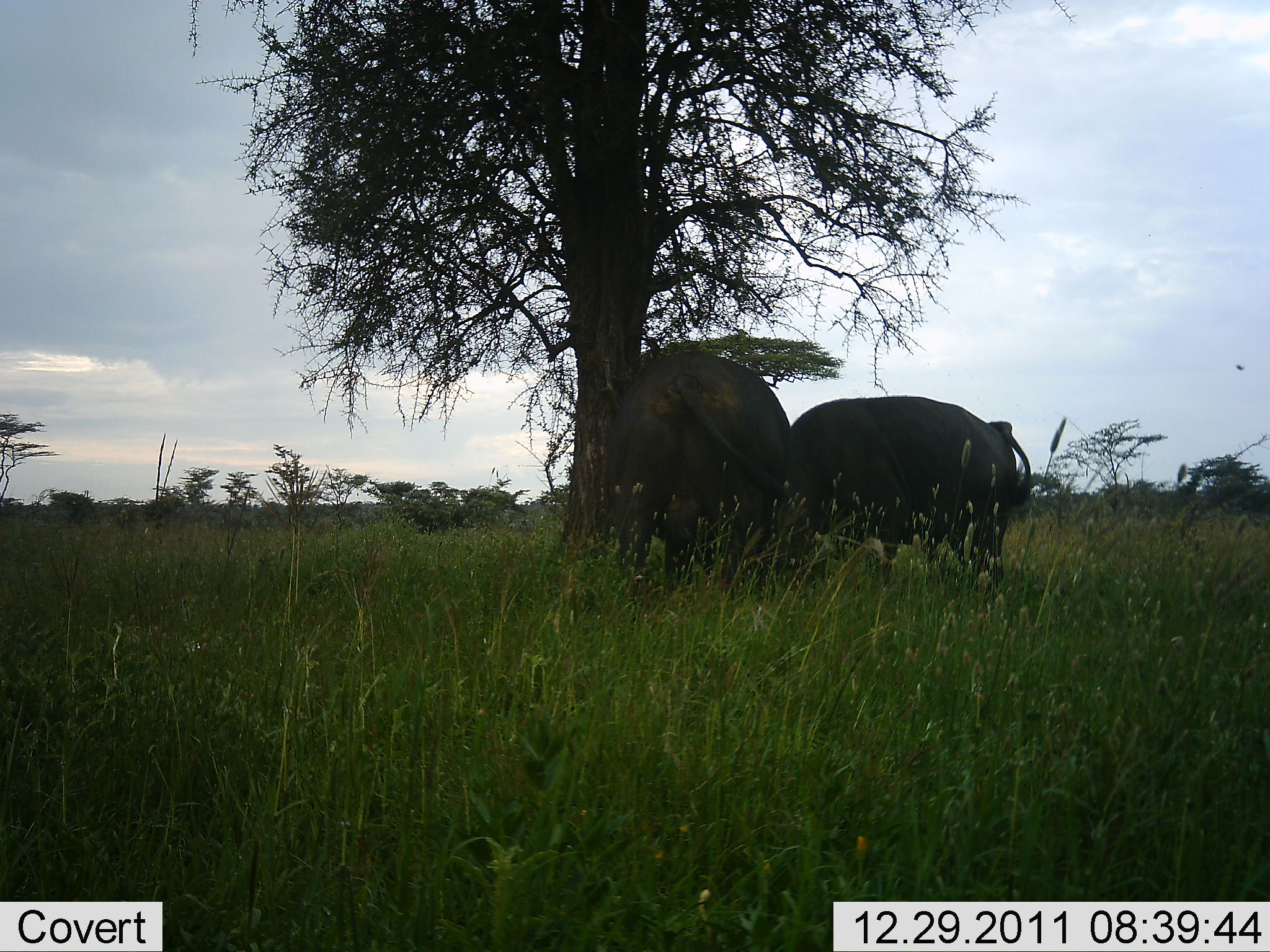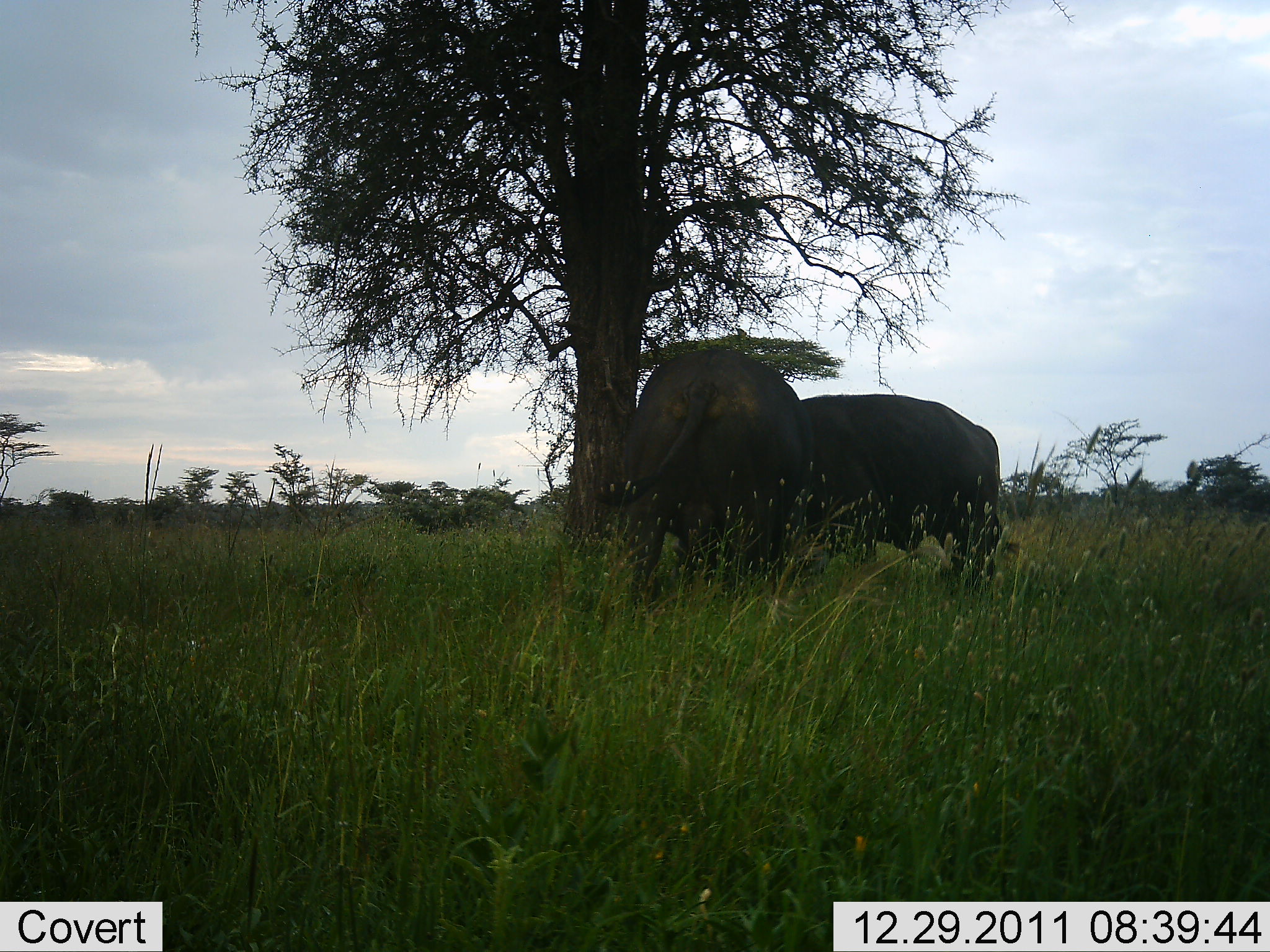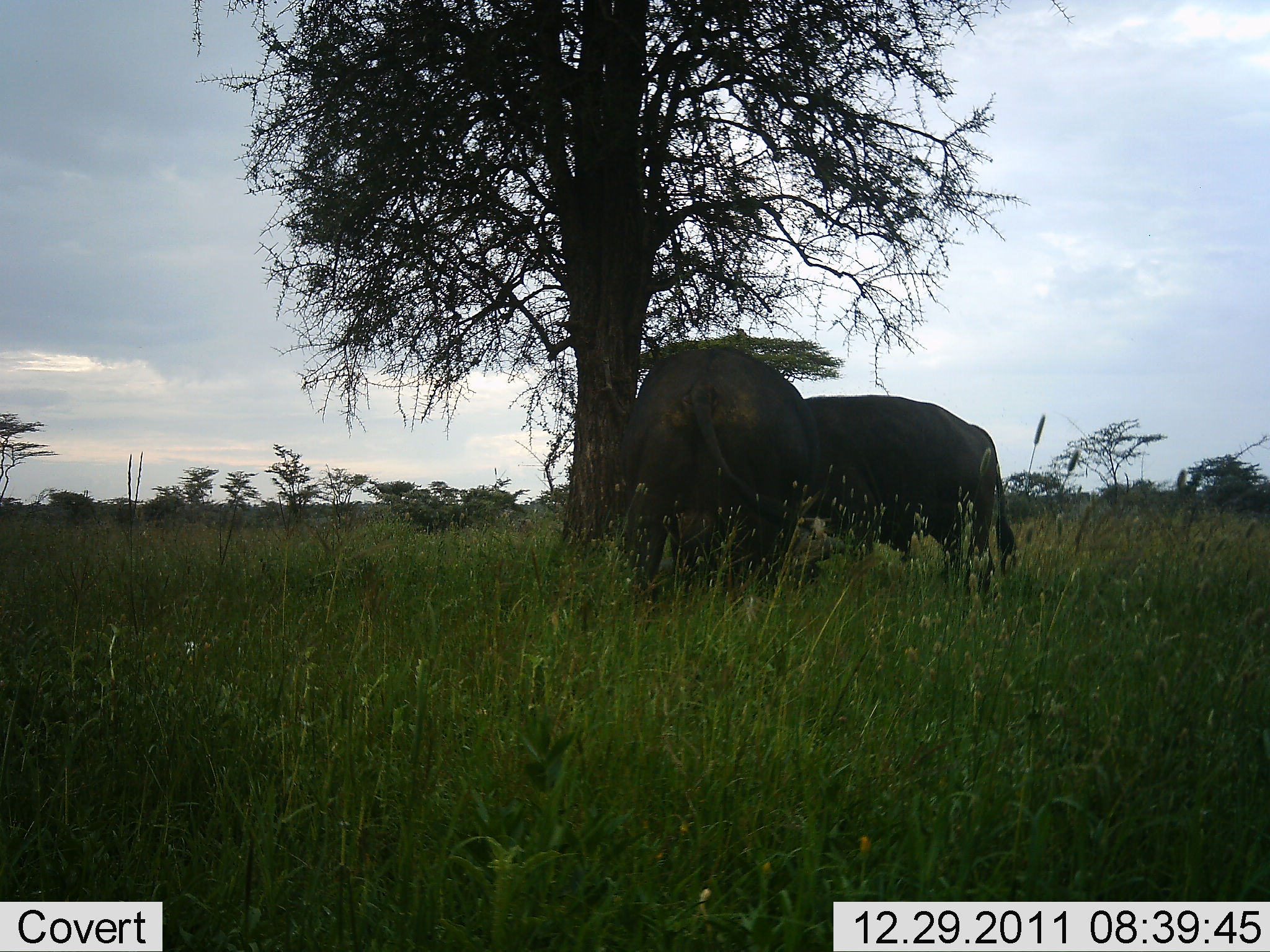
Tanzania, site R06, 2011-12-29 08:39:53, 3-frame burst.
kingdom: Animalia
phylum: Chordata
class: Mammalia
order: Artiodactyla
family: Bovidae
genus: Syncerus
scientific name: Syncerus caffer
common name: cape buffalo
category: buffalo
Buffalo (cape buffalo) (Syncerus caffer), count 2. Behavior (volunteer vote fractions): standing 46%, resting 8%, moving 8%, interacting 38%. Young present (vote fraction): 0%. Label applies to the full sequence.